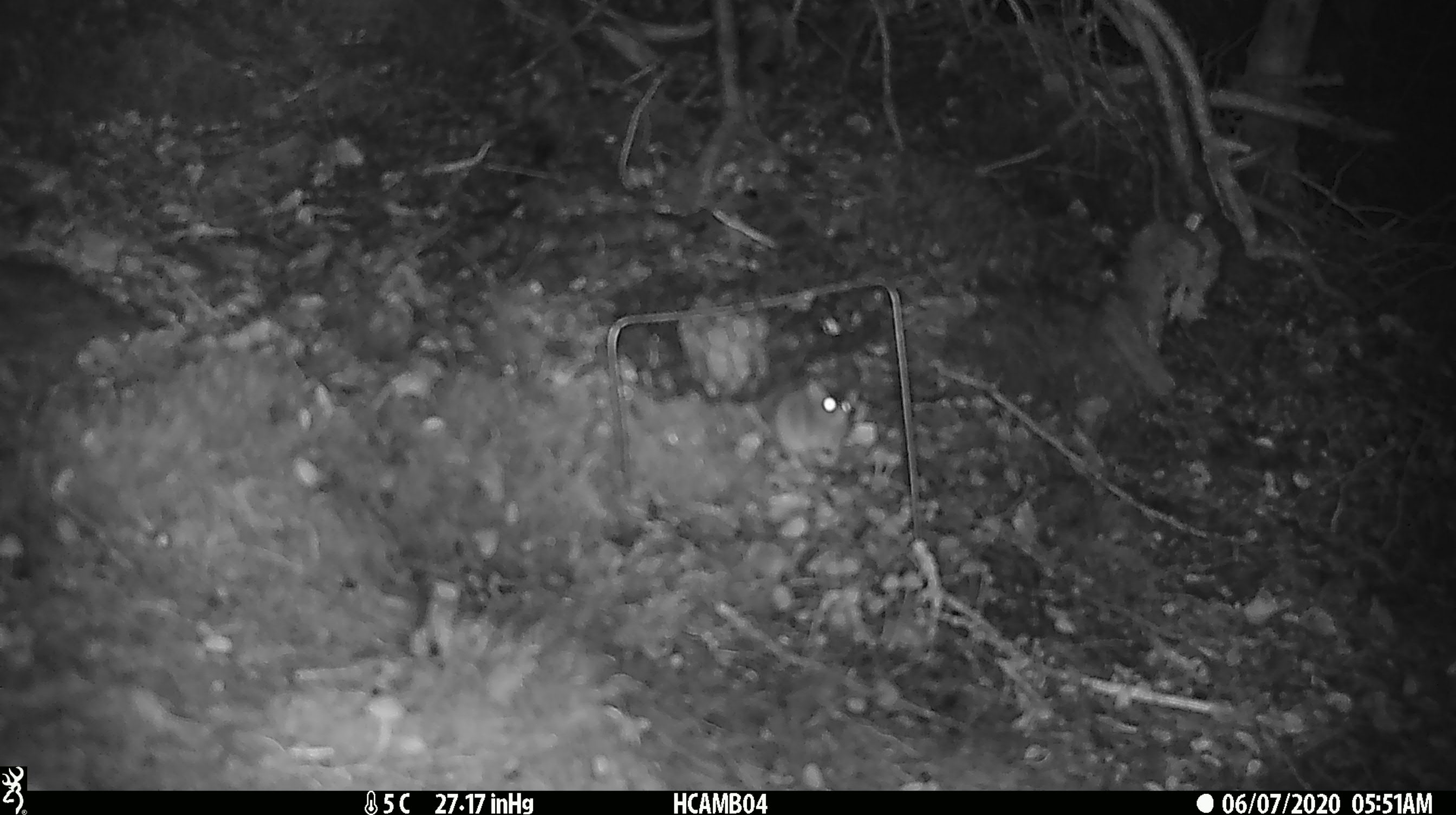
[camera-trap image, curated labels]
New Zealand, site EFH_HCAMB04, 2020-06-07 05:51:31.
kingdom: Animalia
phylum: Chordata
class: Mammalia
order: Rodentia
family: Muridae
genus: Mus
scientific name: Mus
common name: mouse